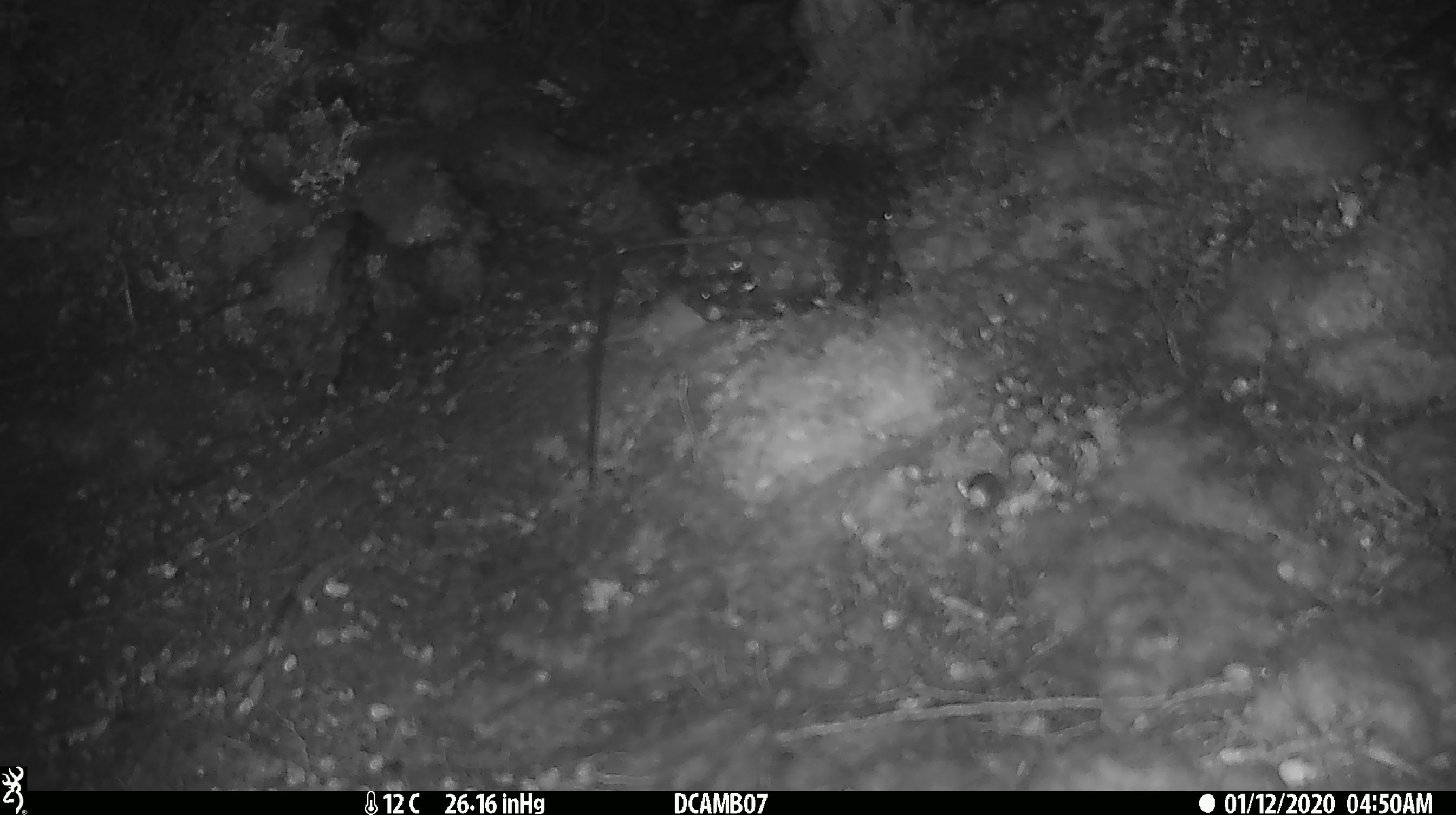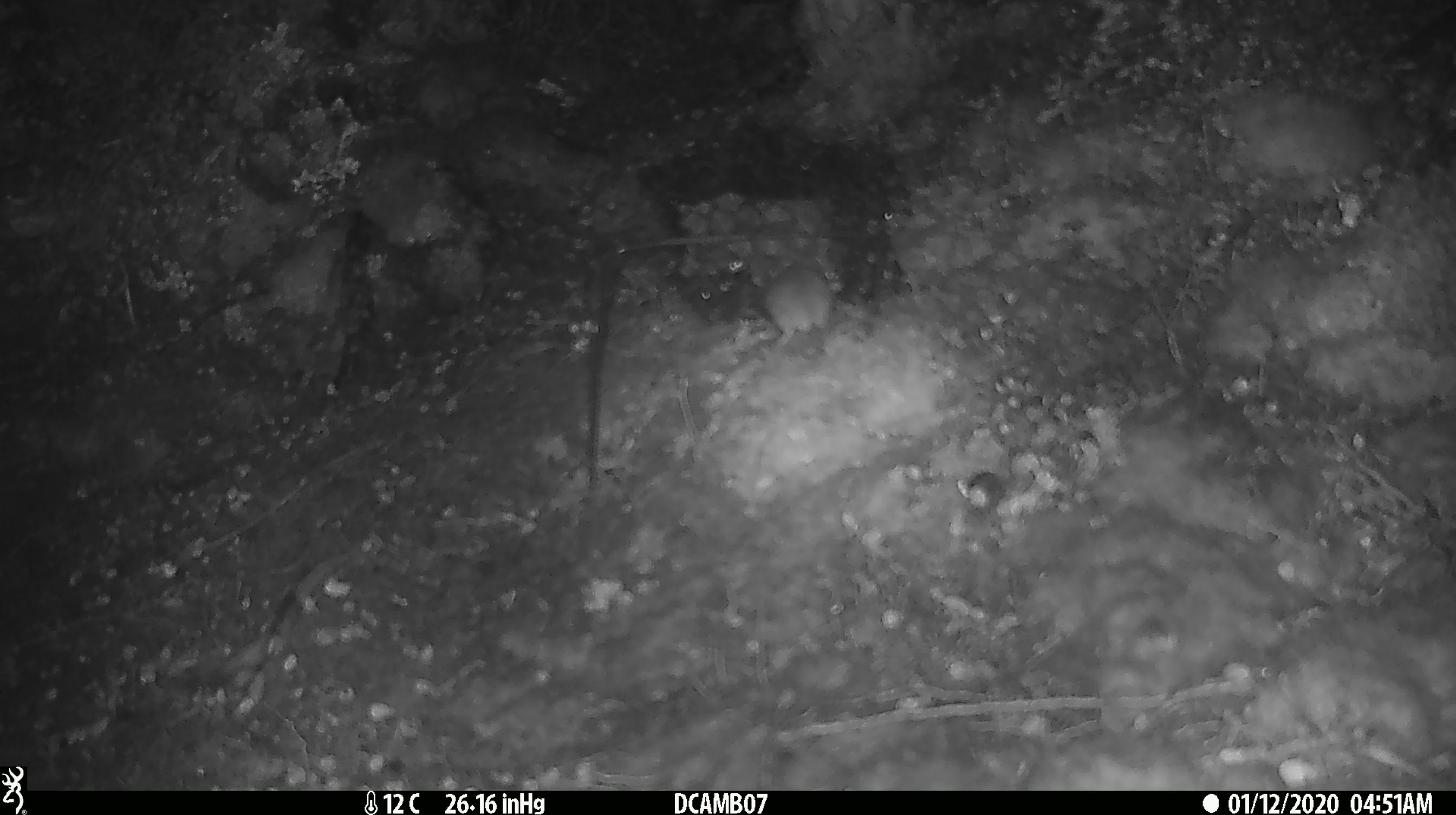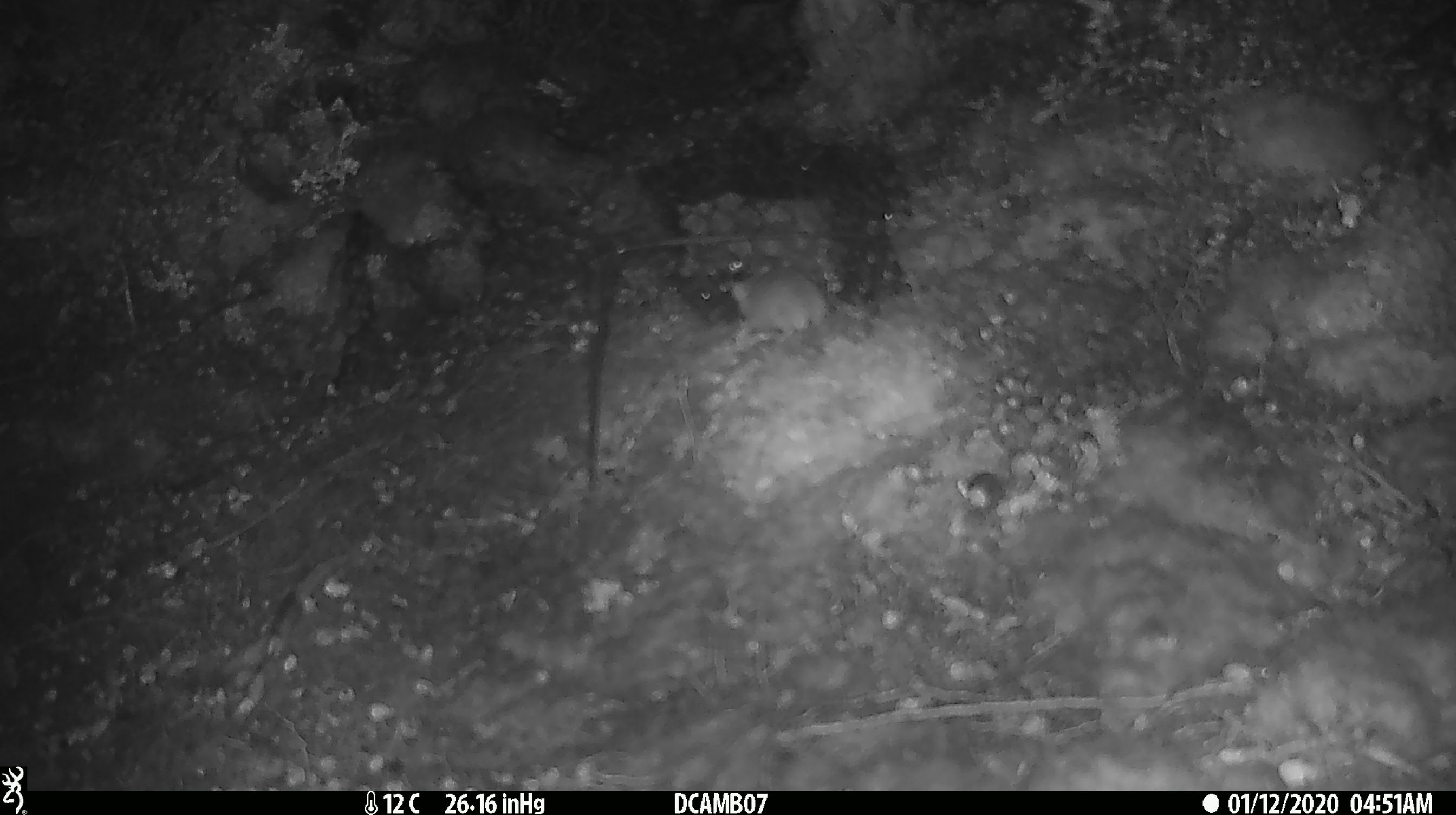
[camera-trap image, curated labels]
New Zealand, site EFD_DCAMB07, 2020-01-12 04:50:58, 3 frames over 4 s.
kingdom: Animalia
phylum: Chordata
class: Mammalia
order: Rodentia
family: Muridae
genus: Mus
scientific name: Mus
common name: mouse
Mouse (Mus).